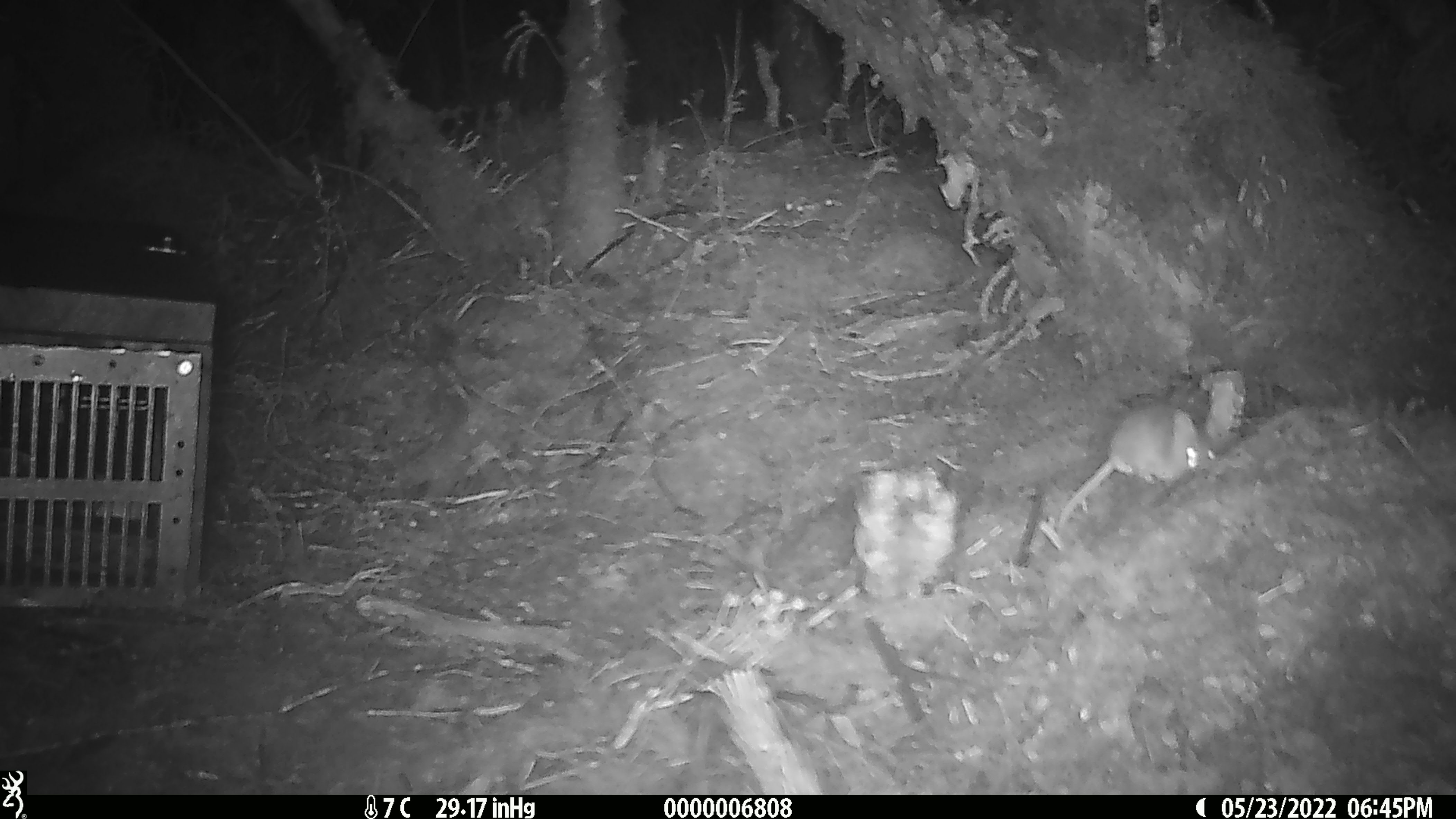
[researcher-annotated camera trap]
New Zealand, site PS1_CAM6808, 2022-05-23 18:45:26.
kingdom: Animalia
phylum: Chordata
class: Mammalia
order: Rodentia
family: Muridae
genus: Mus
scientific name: Mus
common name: mouse